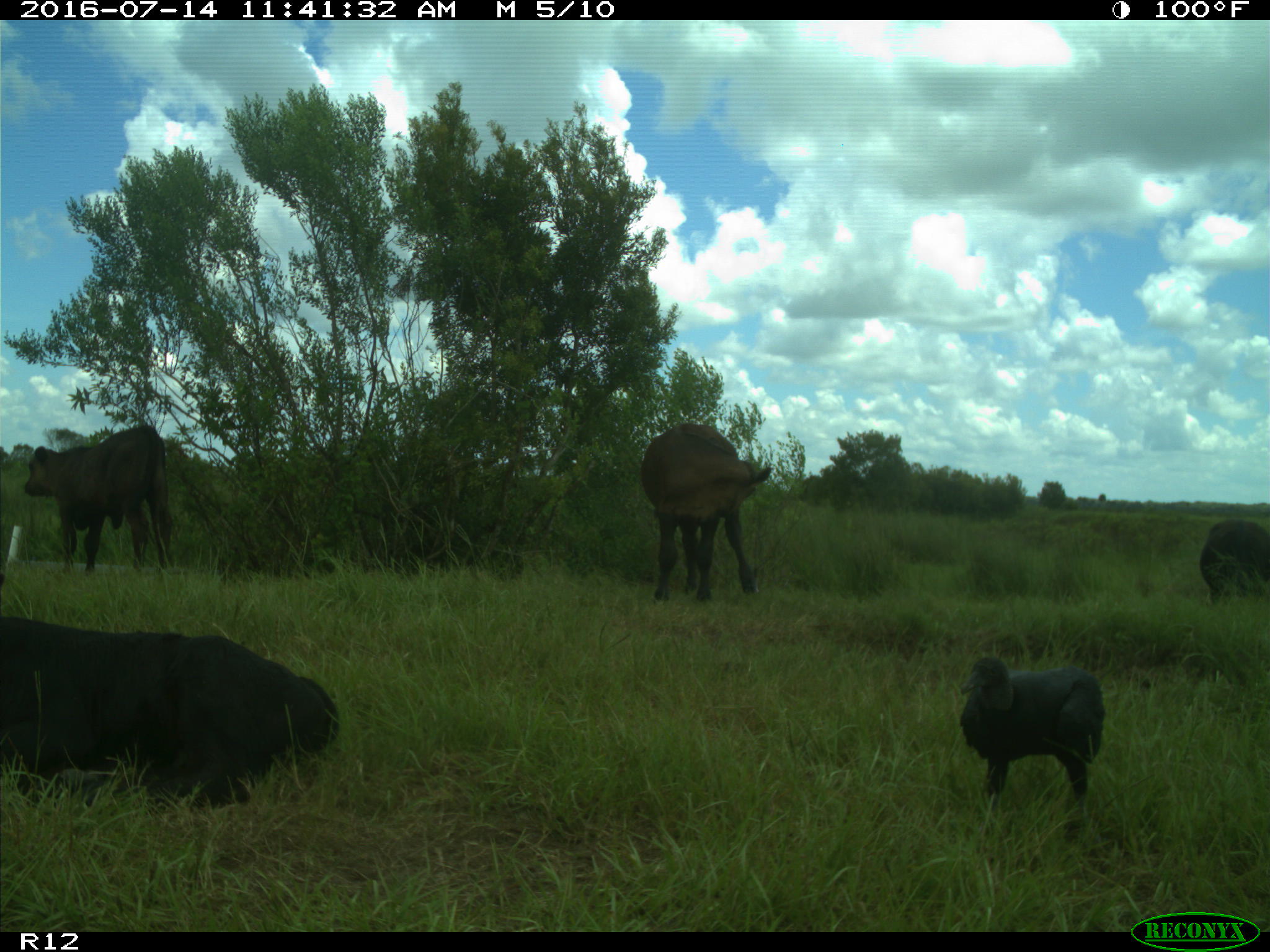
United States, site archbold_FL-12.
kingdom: Animalia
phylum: Chordata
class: Mammalia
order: Artiodactyla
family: Bovidae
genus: Bos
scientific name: Bos taurus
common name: domestic cow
Bos taurus (domestic cow).